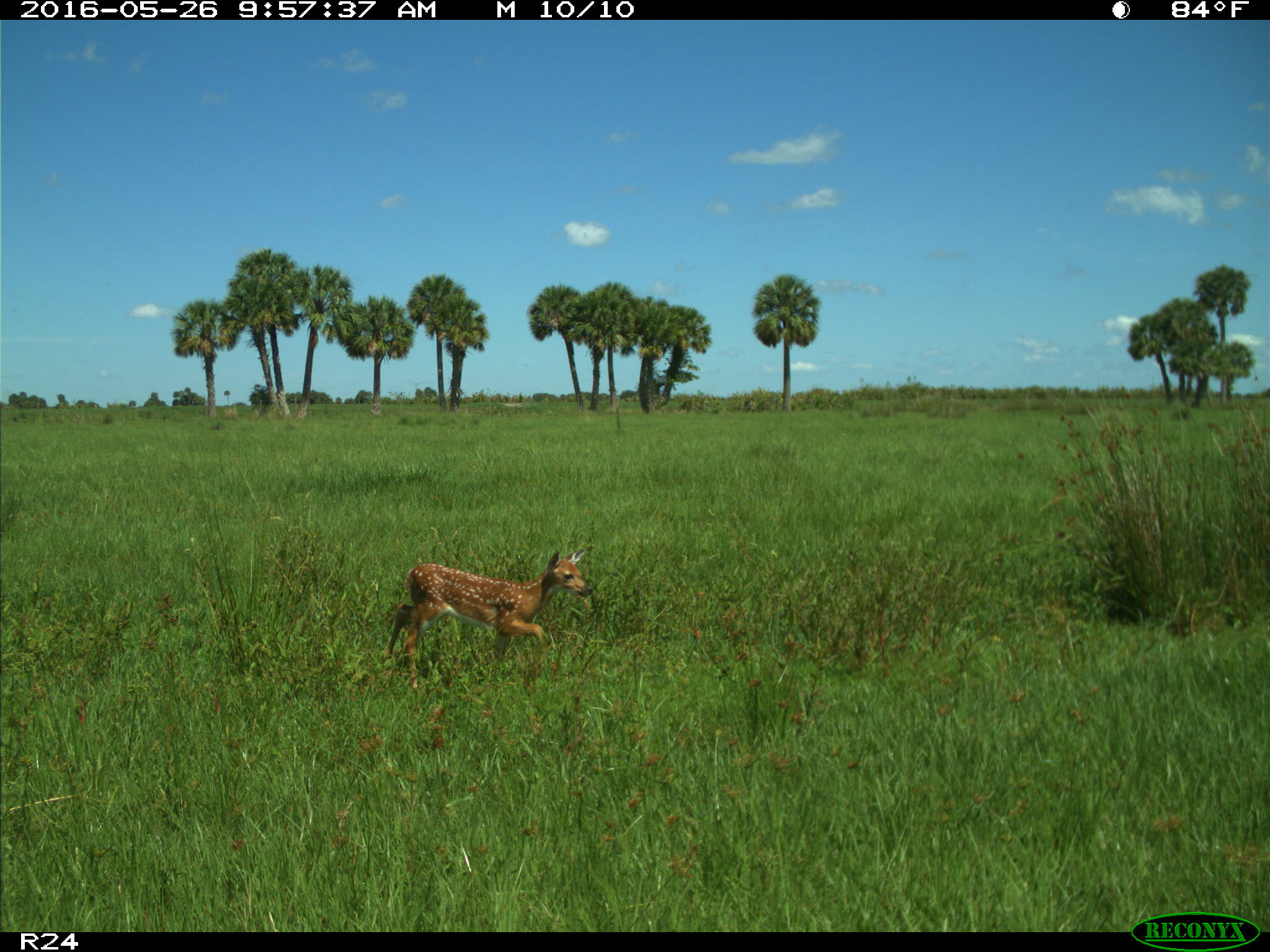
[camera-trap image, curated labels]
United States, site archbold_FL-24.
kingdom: Animalia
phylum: Chordata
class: Mammalia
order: Artiodactyla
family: Cervidae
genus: Odocoileus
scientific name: Odocoileus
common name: deer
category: unidentified deer